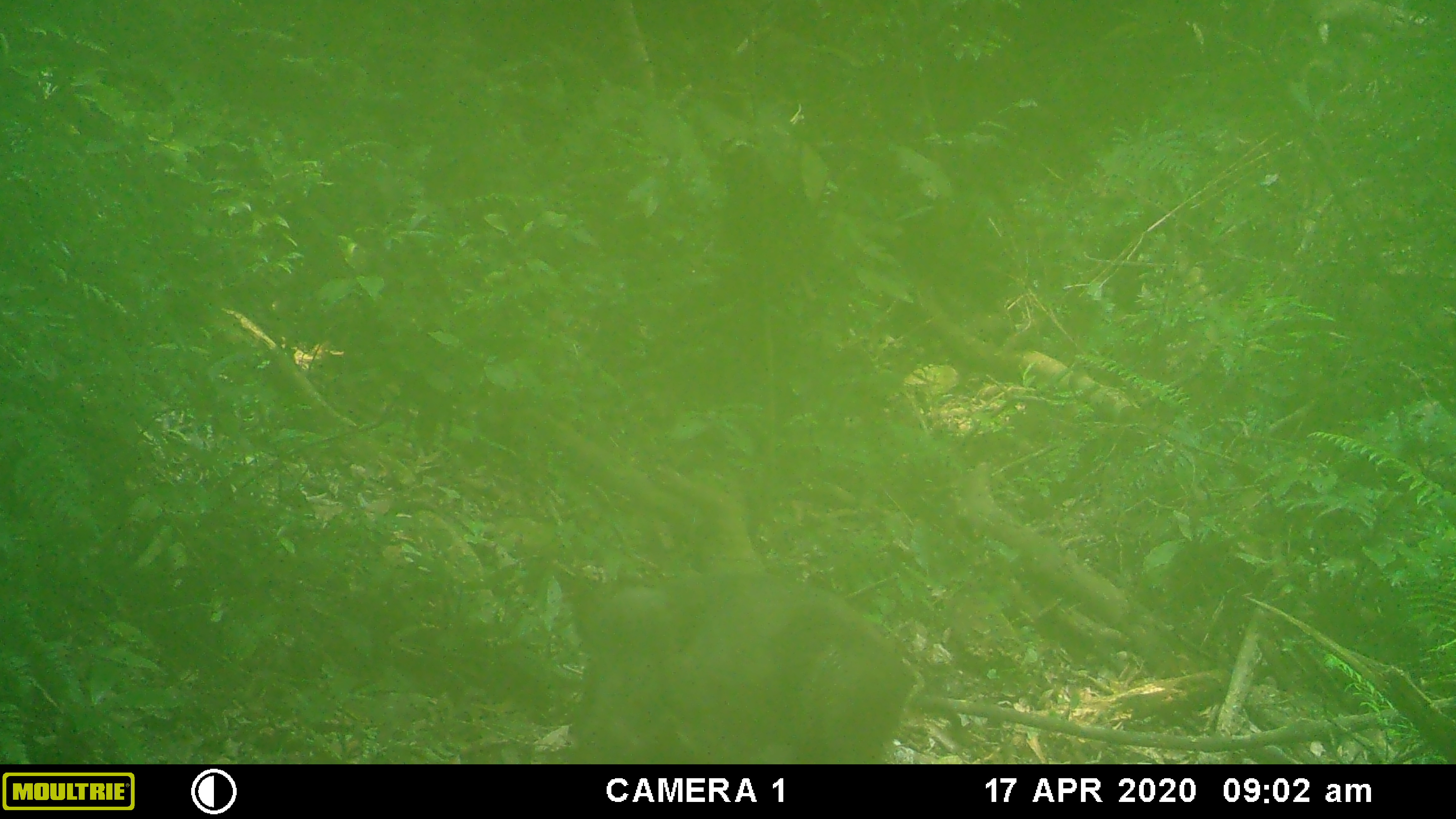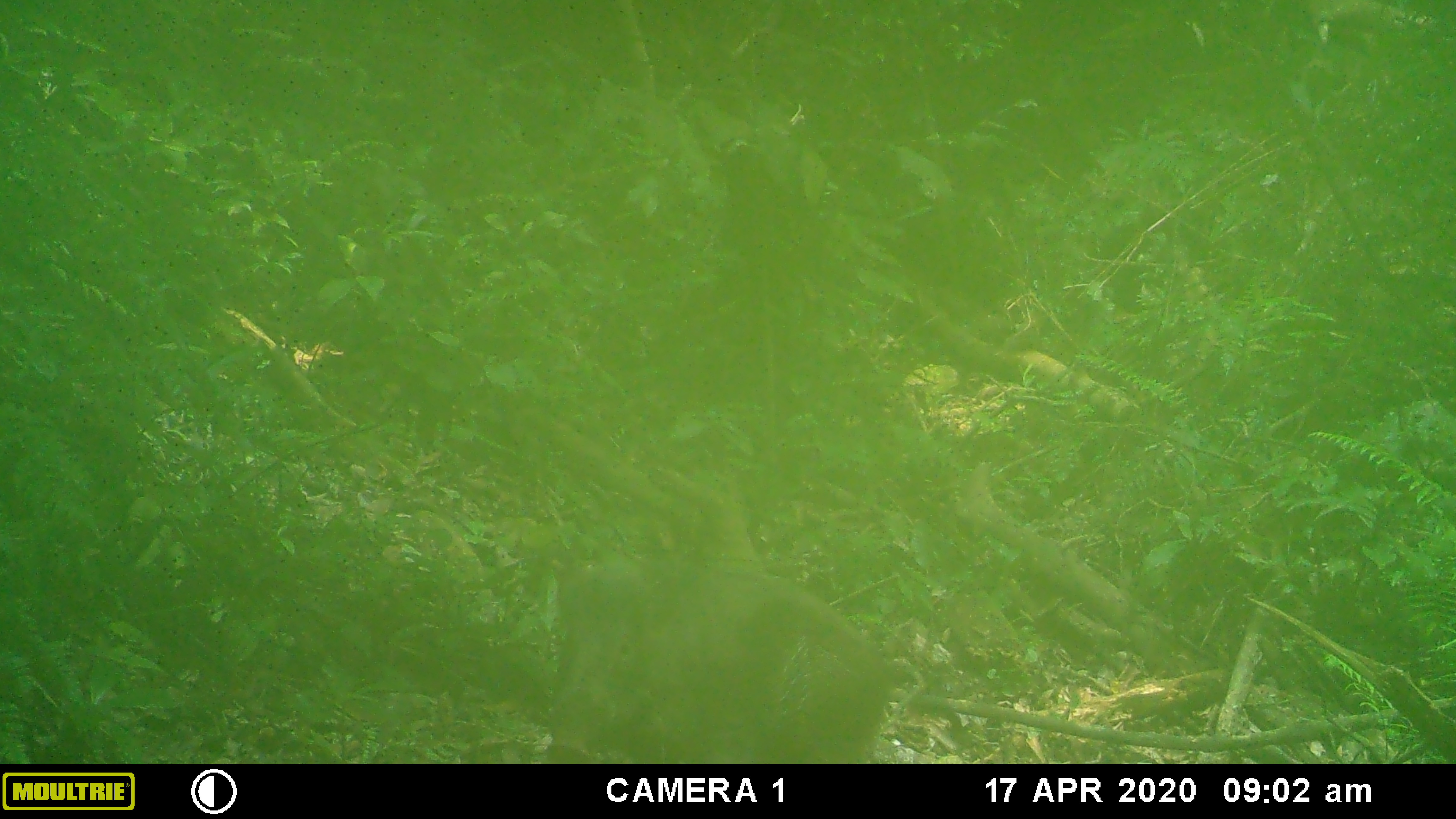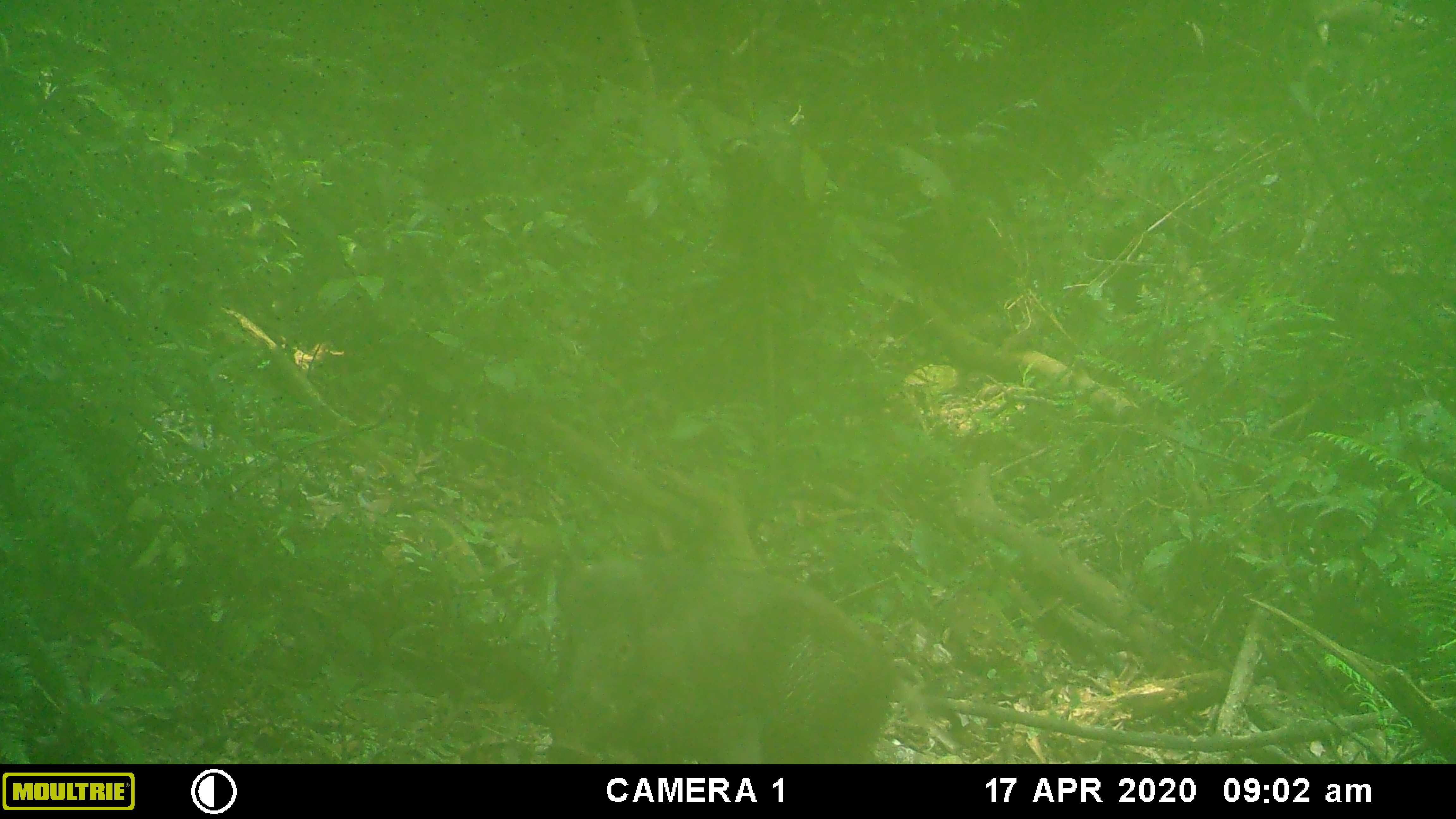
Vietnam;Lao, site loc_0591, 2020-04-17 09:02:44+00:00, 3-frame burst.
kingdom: Animalia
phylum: Chordata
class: Mammalia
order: Artiodactyla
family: Suidae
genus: Sus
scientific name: Sus scrofa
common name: eurasian wild pig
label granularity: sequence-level